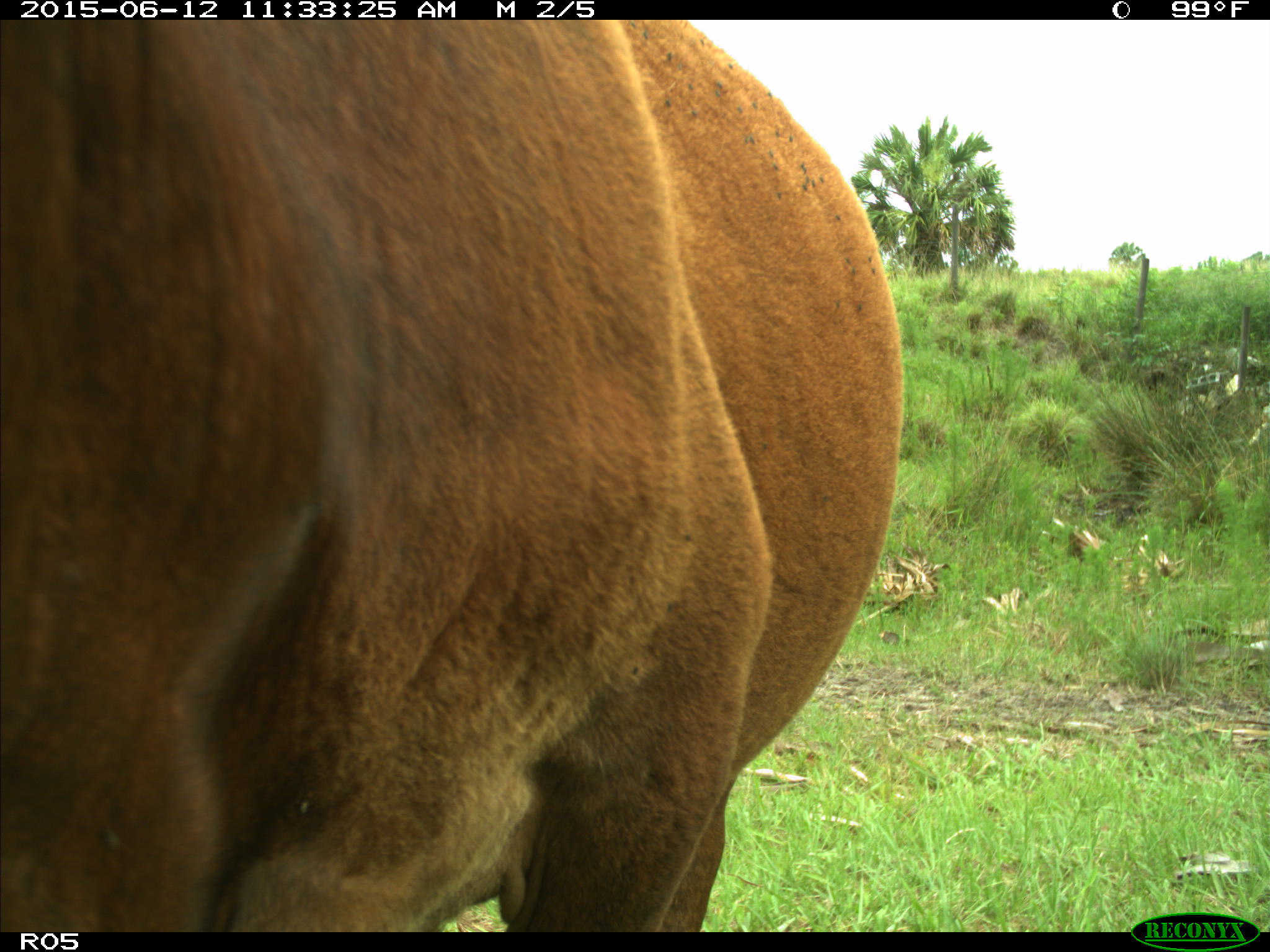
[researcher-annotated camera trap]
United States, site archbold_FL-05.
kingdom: Animalia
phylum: Chordata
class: Mammalia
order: Artiodactyla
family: Bovidae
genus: Bos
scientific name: Bos taurus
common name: domestic cow